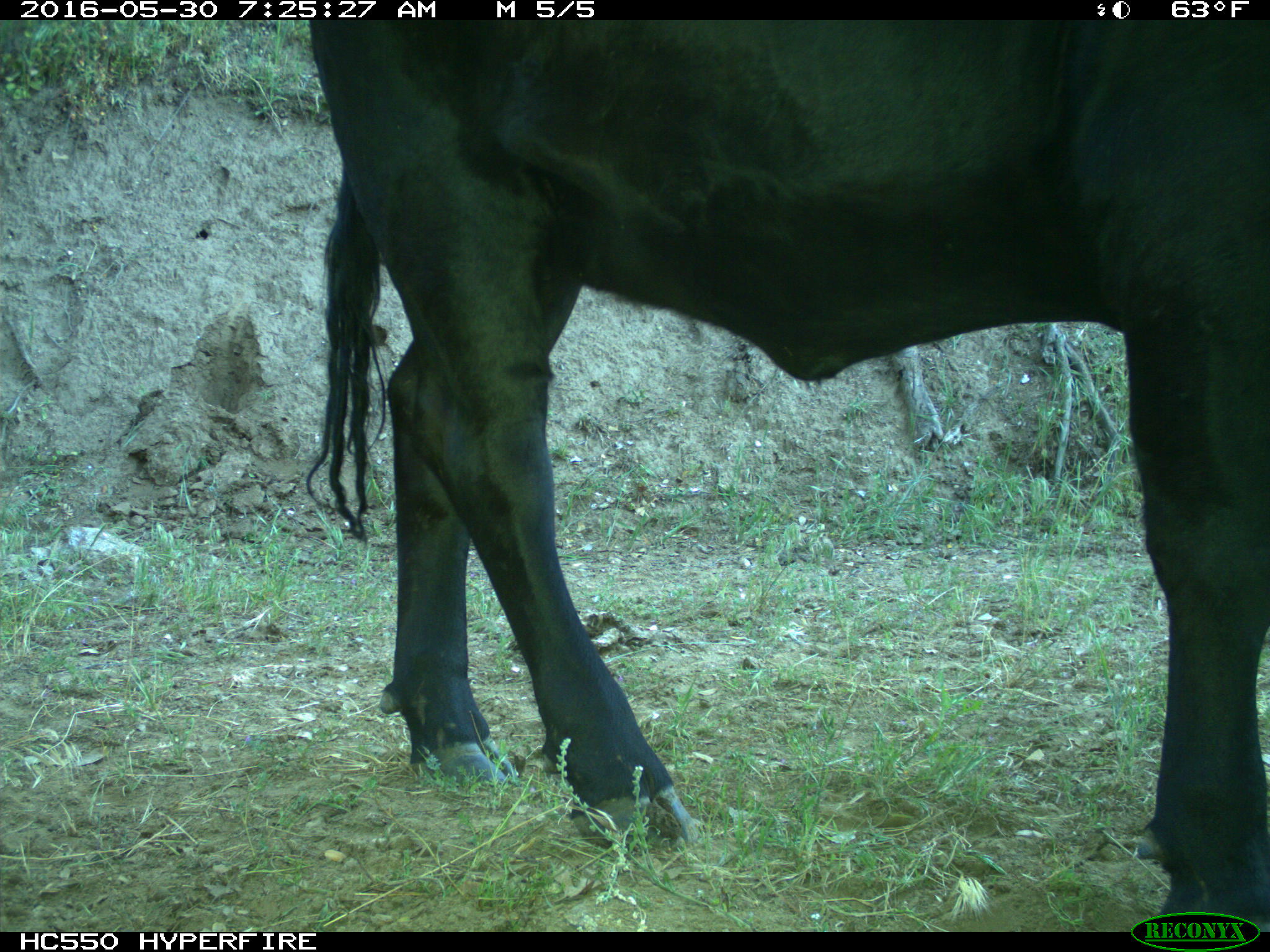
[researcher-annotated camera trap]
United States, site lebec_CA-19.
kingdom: Animalia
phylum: Chordata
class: Mammalia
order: Artiodactyla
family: Bovidae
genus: Bos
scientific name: Bos taurus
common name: domestic cow